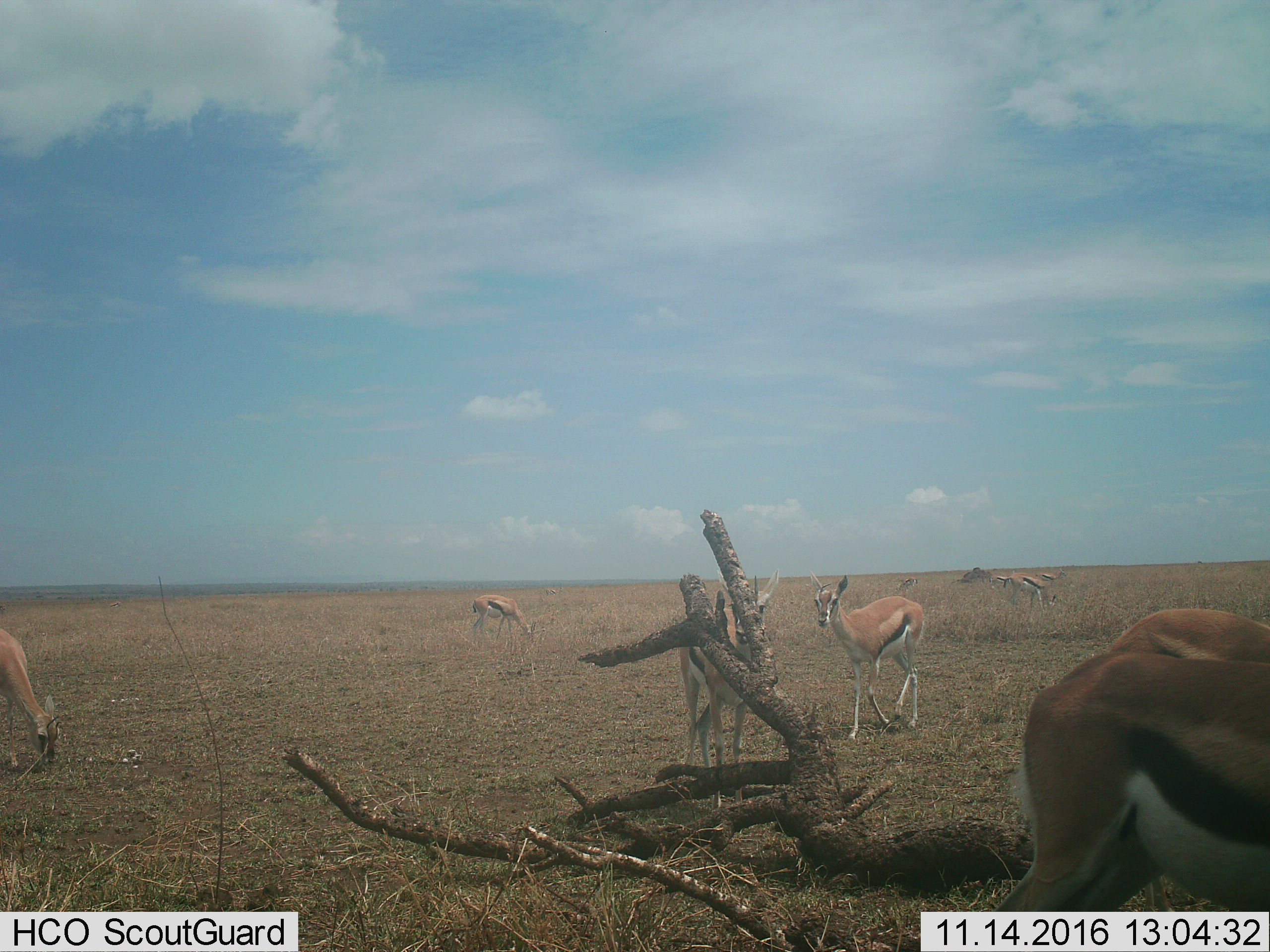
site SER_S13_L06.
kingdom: Animalia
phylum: Chordata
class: Mammalia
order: Artiodactyla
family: Bovidae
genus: Eudorcas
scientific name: Eudorcas thomsonii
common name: thomson's gazelle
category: gazellethomsons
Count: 8.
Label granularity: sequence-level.